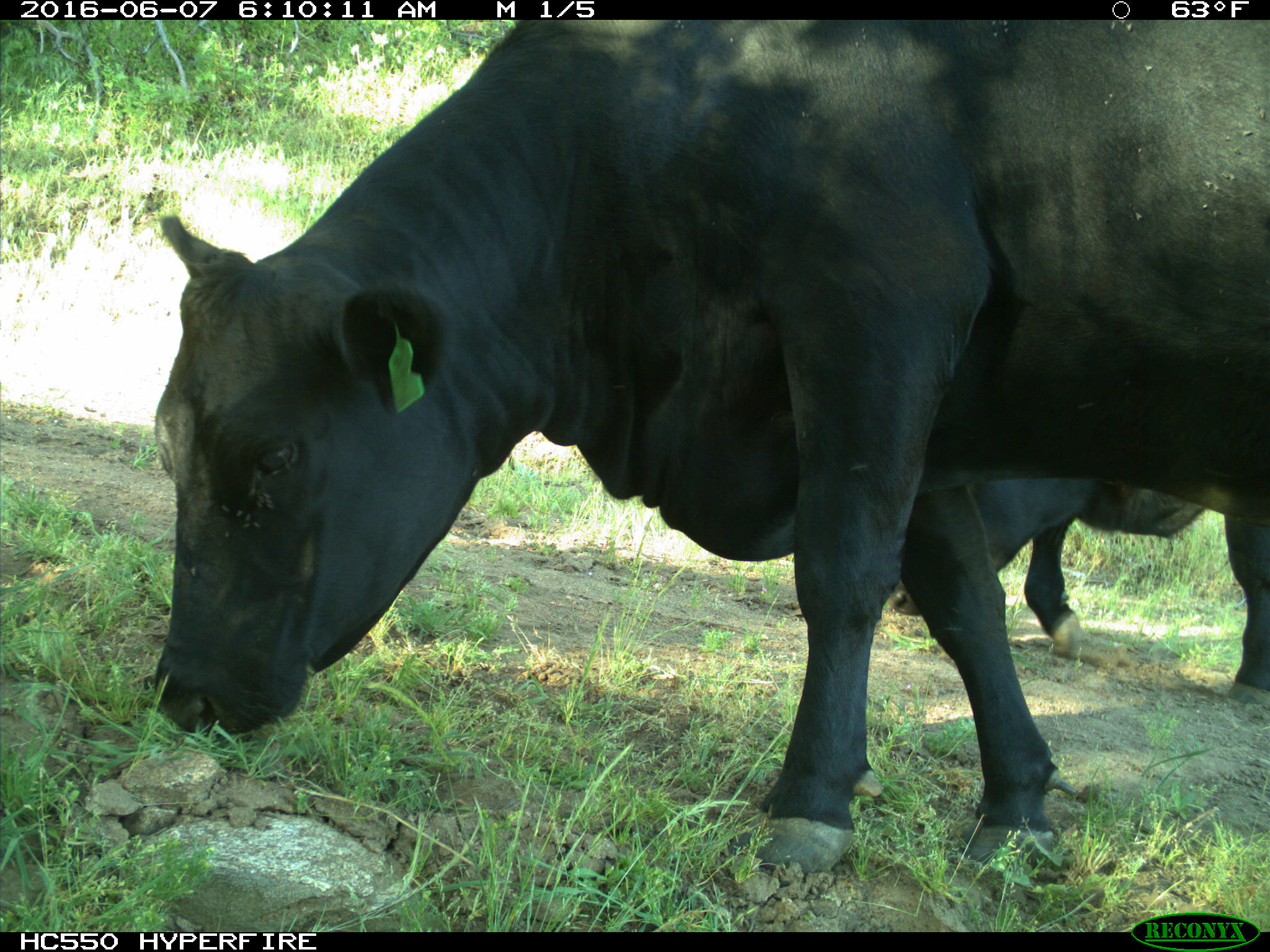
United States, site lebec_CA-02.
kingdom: Animalia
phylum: Chordata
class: Mammalia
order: Artiodactyla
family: Bovidae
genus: Bos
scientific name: Bos taurus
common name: domestic cow